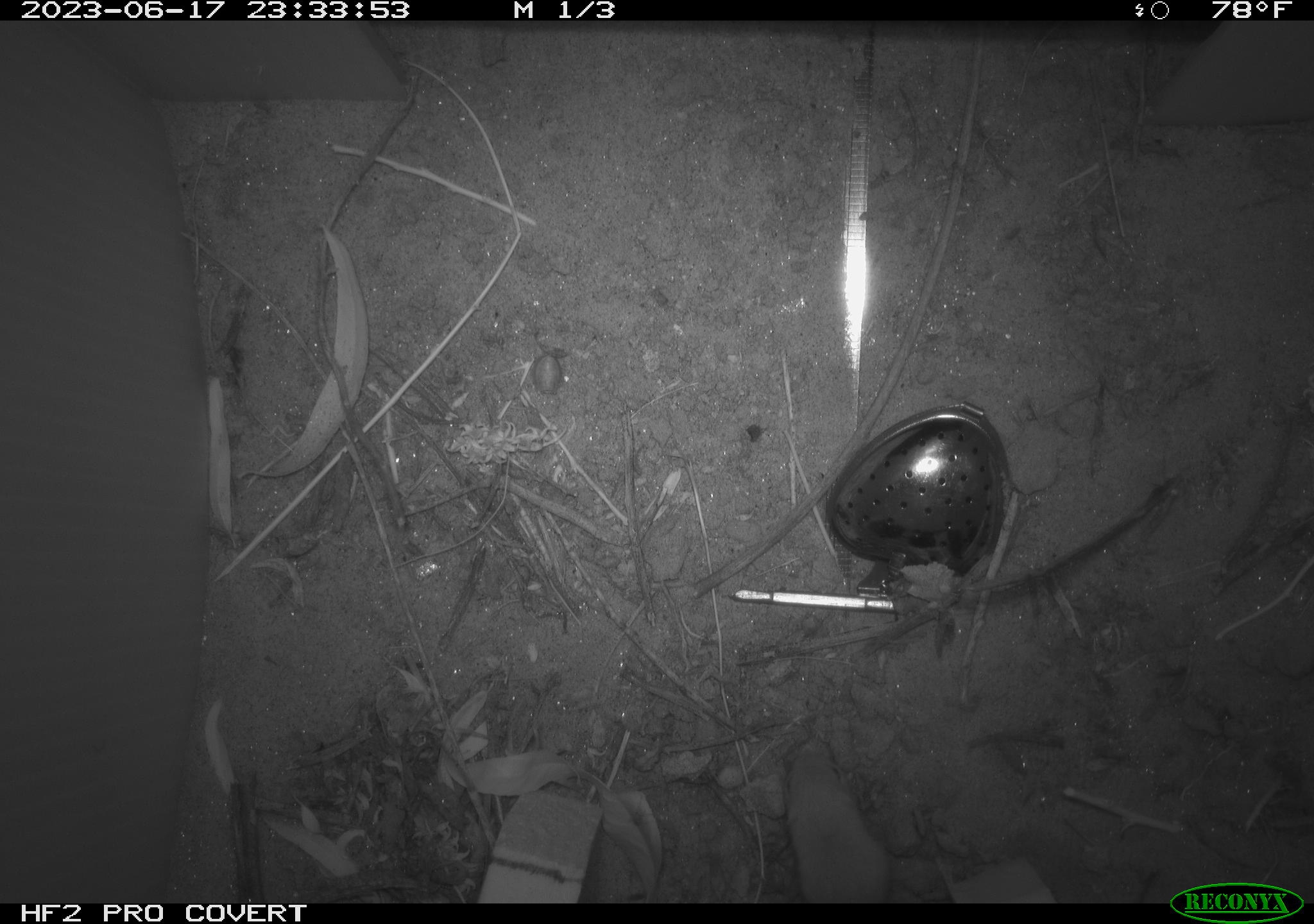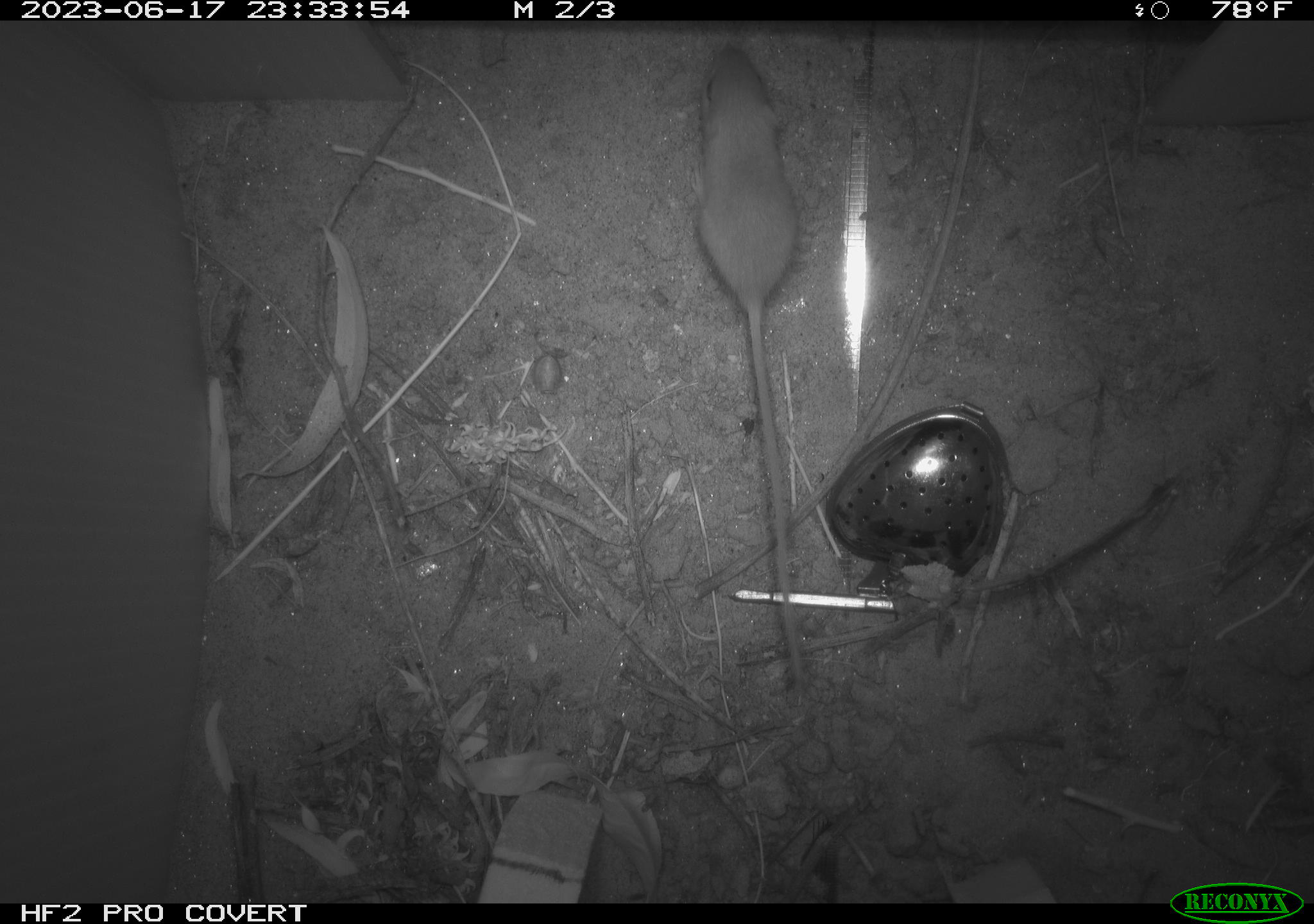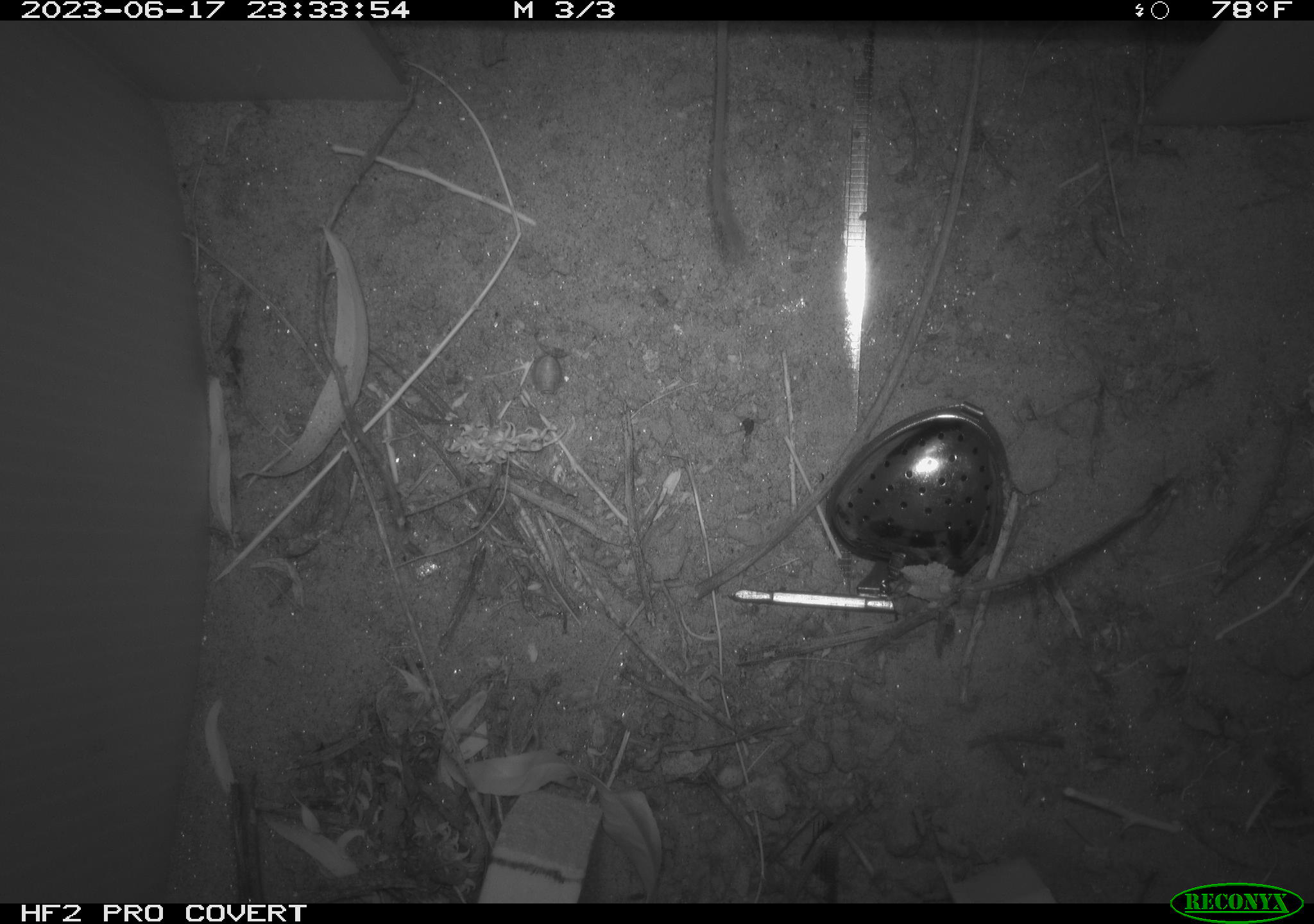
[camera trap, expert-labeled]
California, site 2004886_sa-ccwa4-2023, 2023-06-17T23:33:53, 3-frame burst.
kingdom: Animalia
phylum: Chordata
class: Mammalia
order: Rodentia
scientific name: Rodentia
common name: mouse species